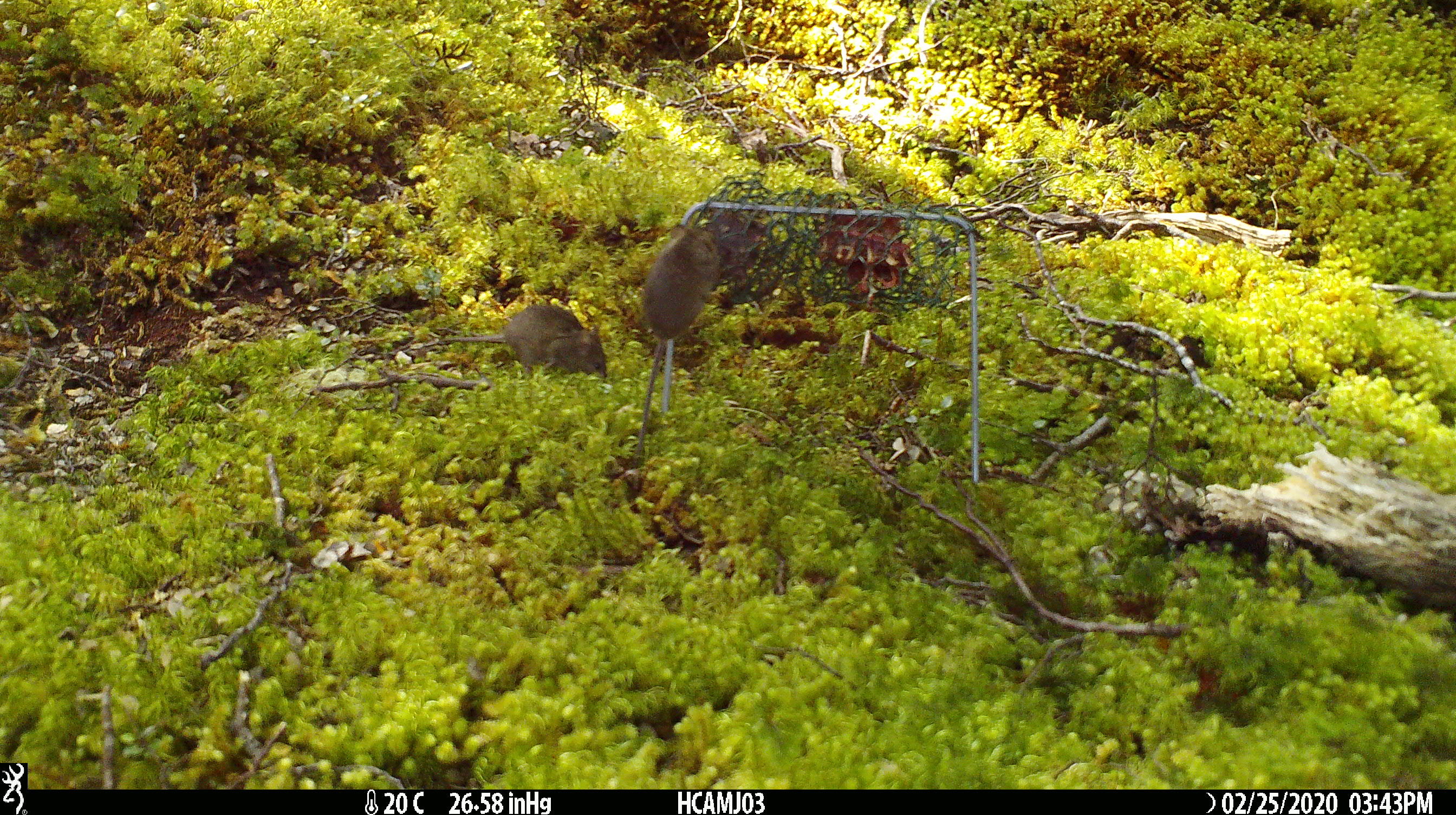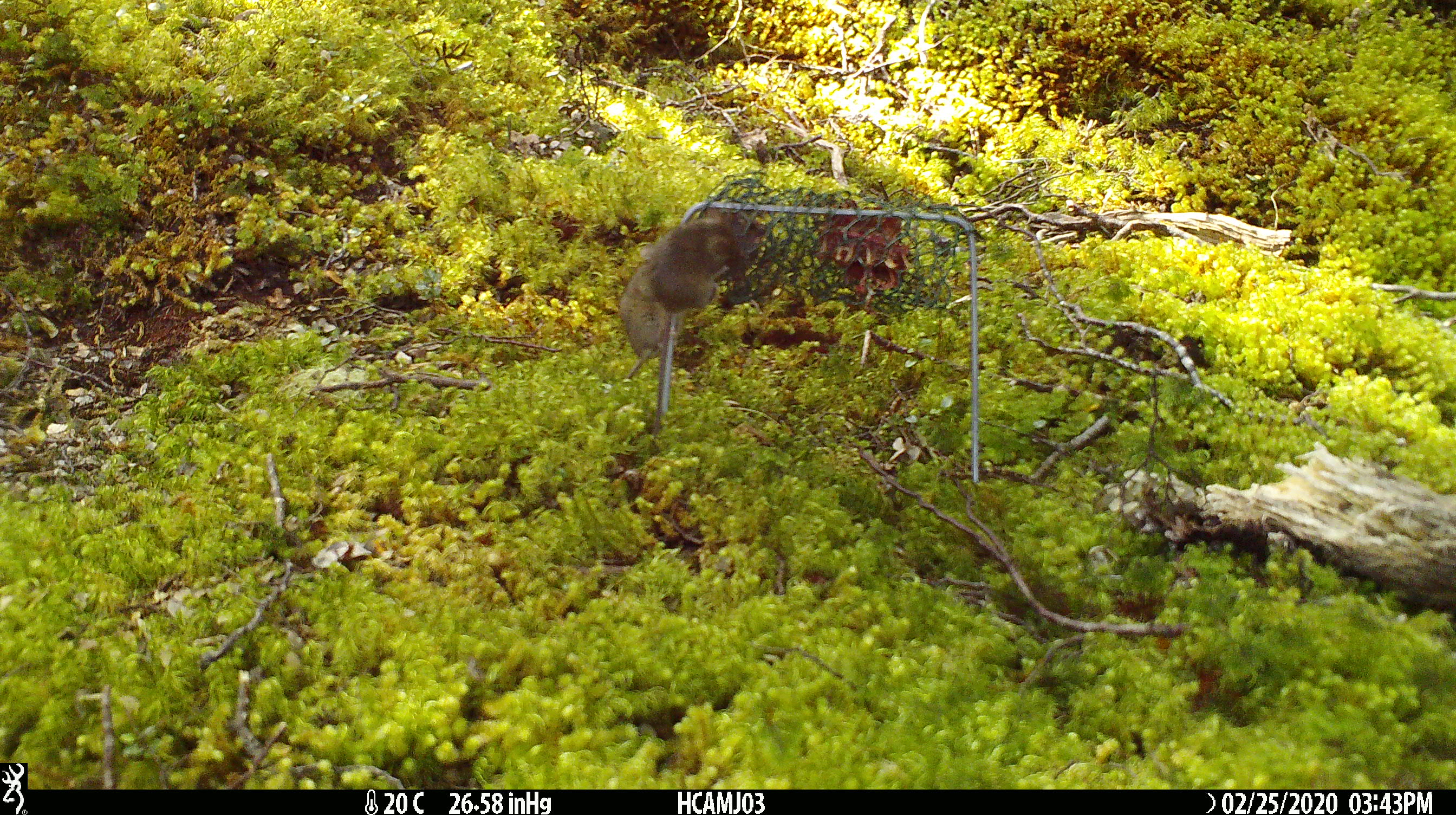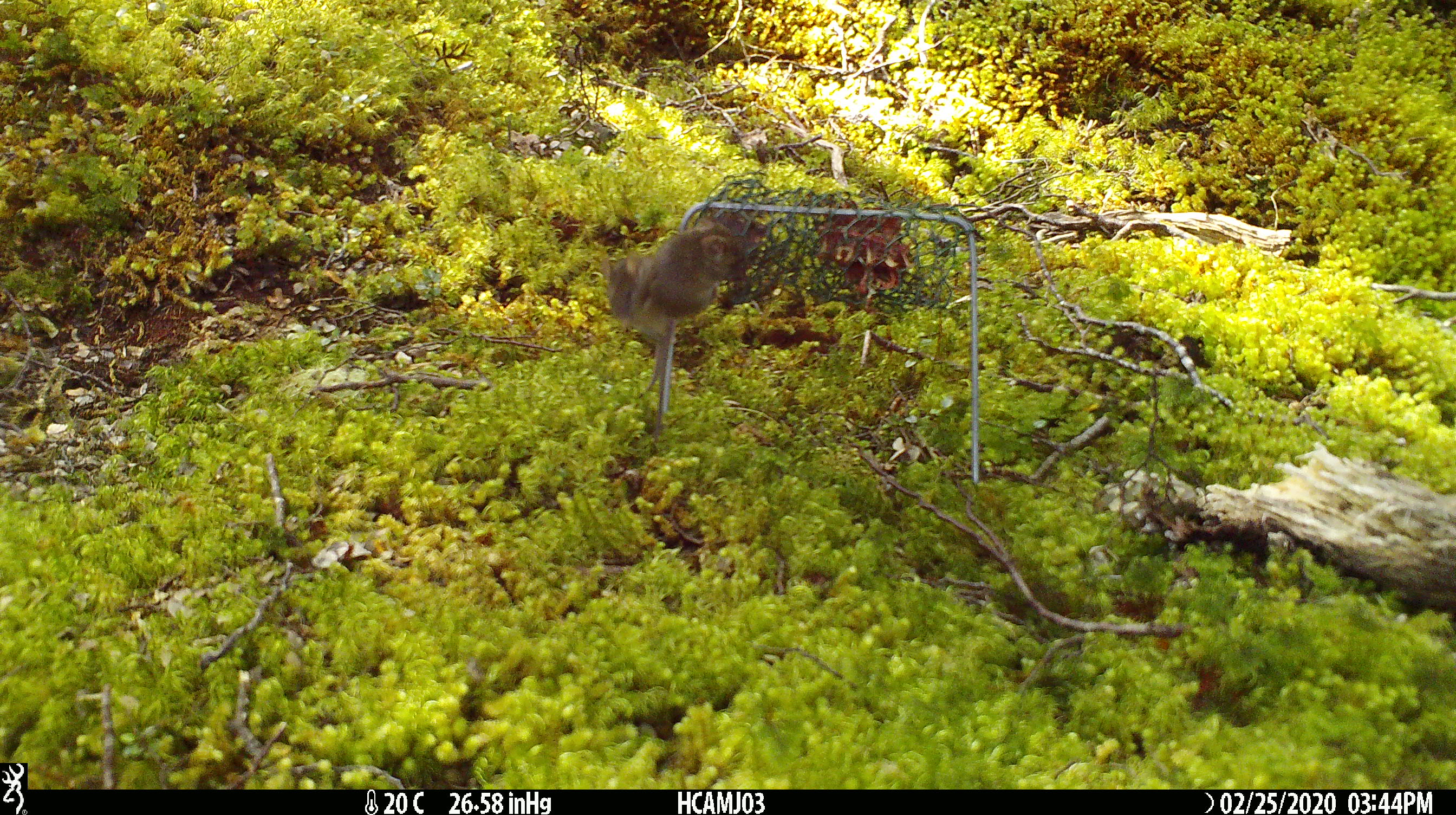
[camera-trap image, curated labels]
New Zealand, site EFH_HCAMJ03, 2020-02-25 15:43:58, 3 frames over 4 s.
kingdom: Animalia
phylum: Chordata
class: Mammalia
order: Rodentia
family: Muridae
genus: Mus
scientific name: Mus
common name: mouse